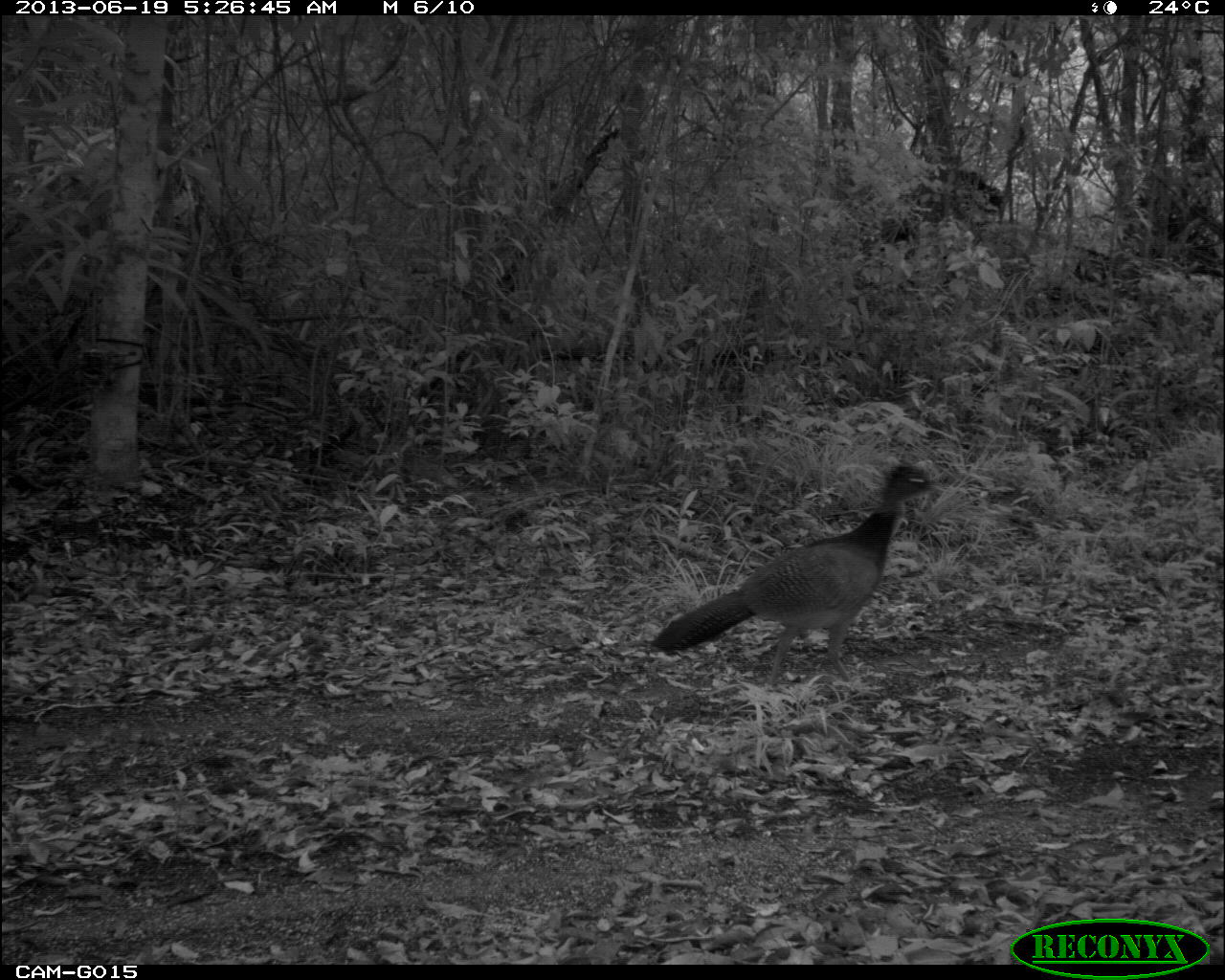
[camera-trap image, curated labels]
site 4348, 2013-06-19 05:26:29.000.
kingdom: Animalia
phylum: Chordata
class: Aves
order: Galliformes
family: Cracidae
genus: Crax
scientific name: Crax rubra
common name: great curassow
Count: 1.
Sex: female.